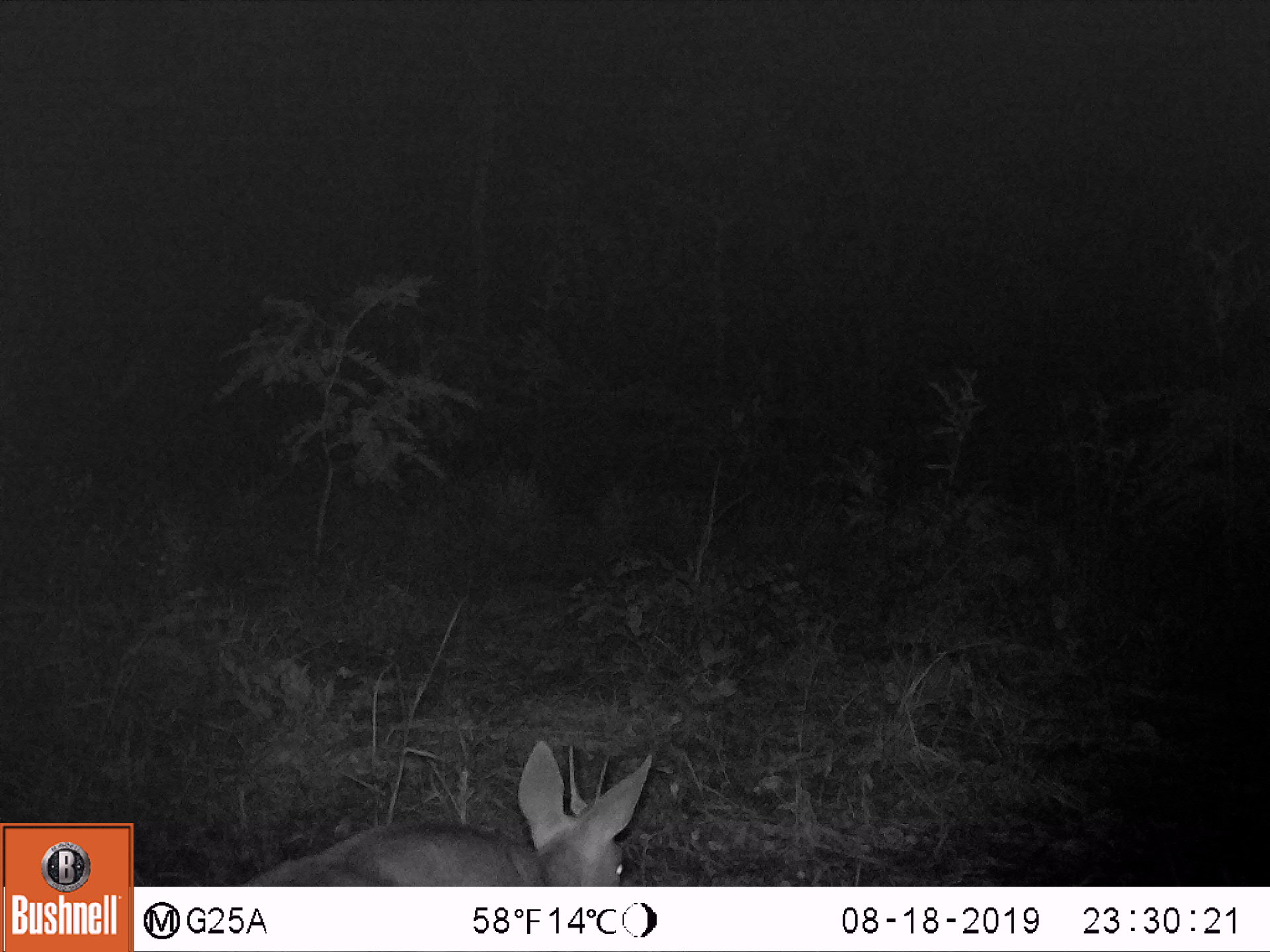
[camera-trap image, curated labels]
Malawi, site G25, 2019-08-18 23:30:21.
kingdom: Animalia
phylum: Chordata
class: Mammalia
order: Artiodactyla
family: Bovidae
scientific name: Antilopinae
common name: small antelope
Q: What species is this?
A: Small antelope (Antilopinae).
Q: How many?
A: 1.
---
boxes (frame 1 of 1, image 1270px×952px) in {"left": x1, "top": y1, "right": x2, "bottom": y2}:
small antelope: {"left": 235, "top": 734, "right": 656, "bottom": 884}